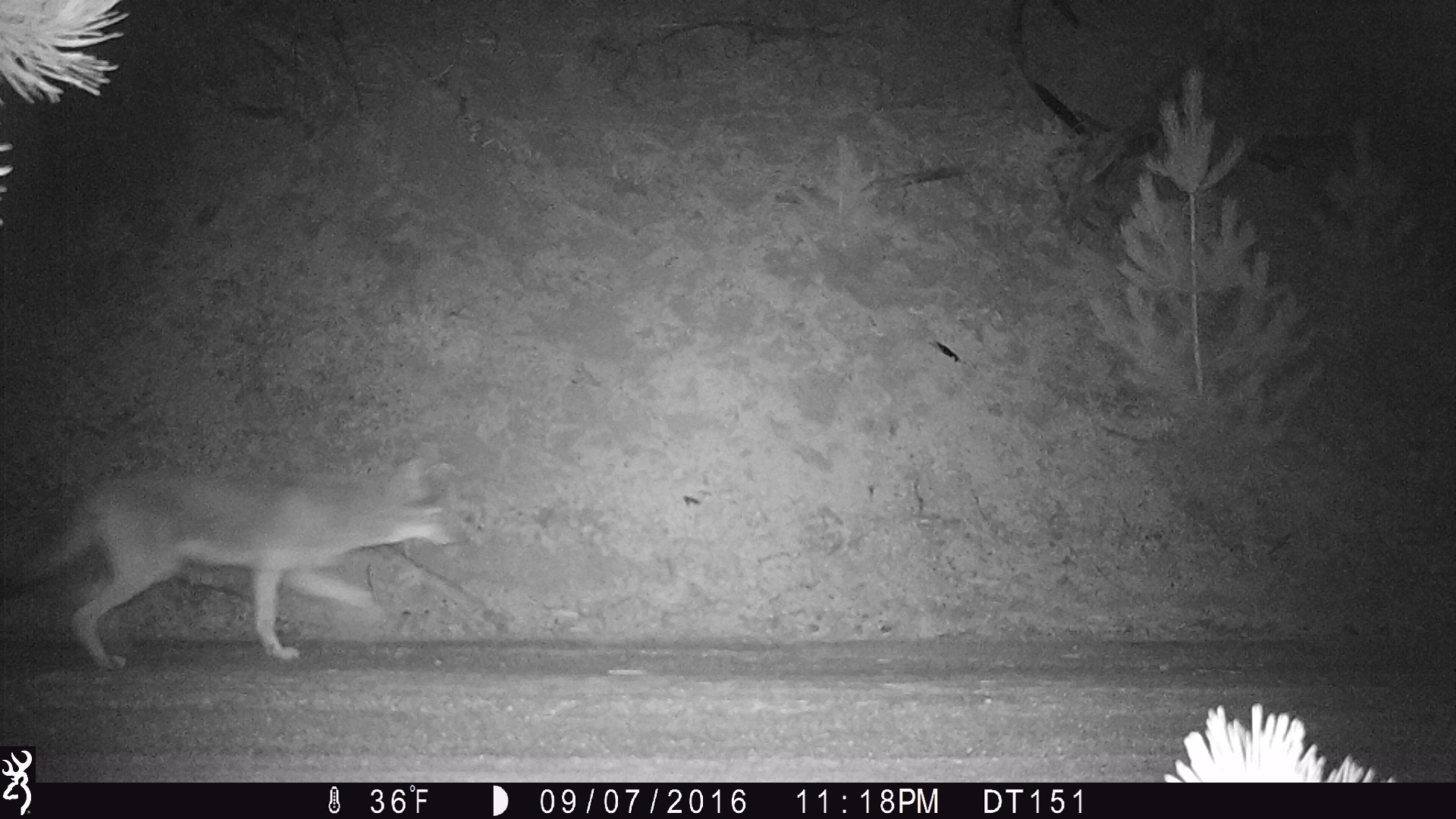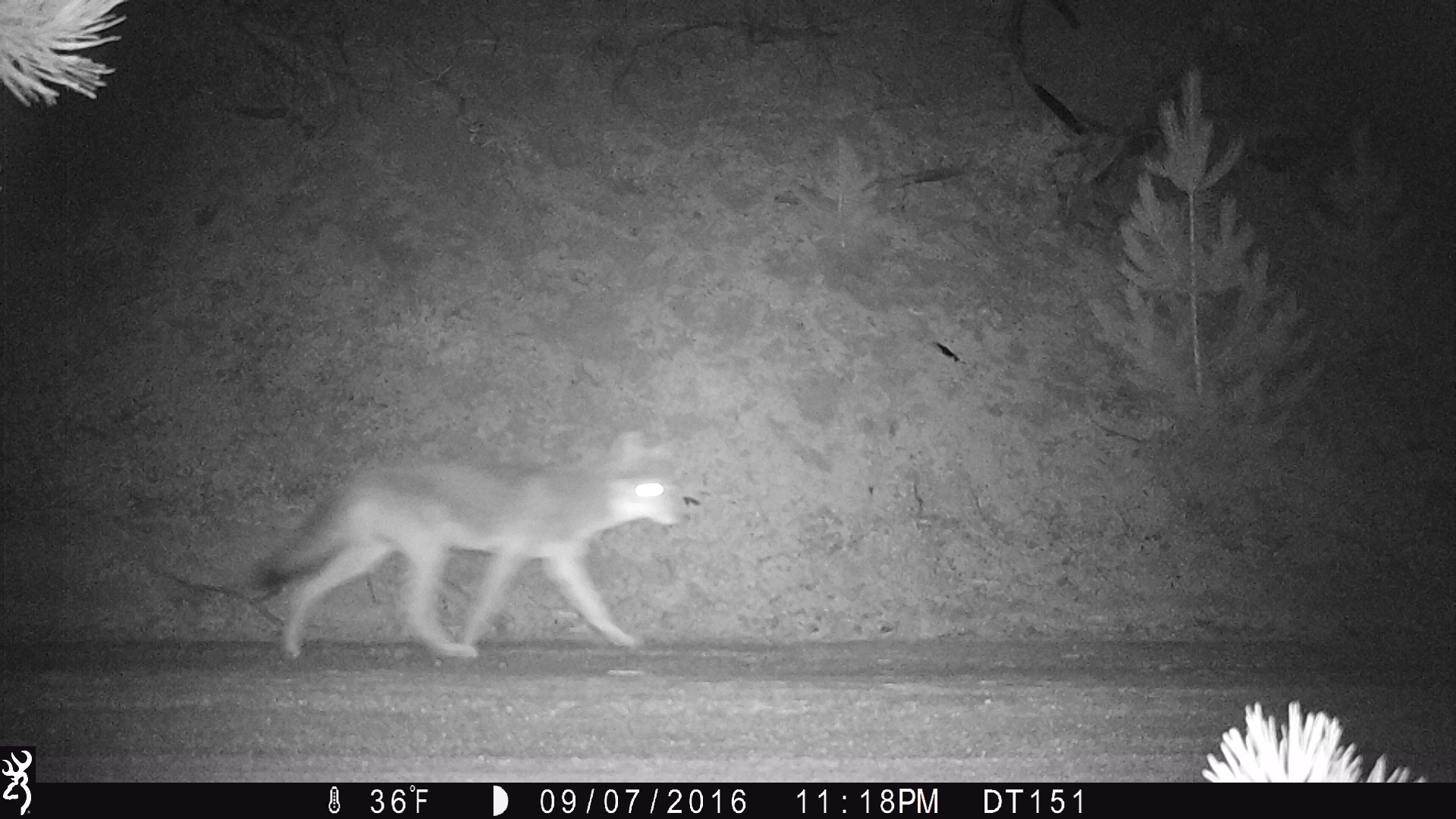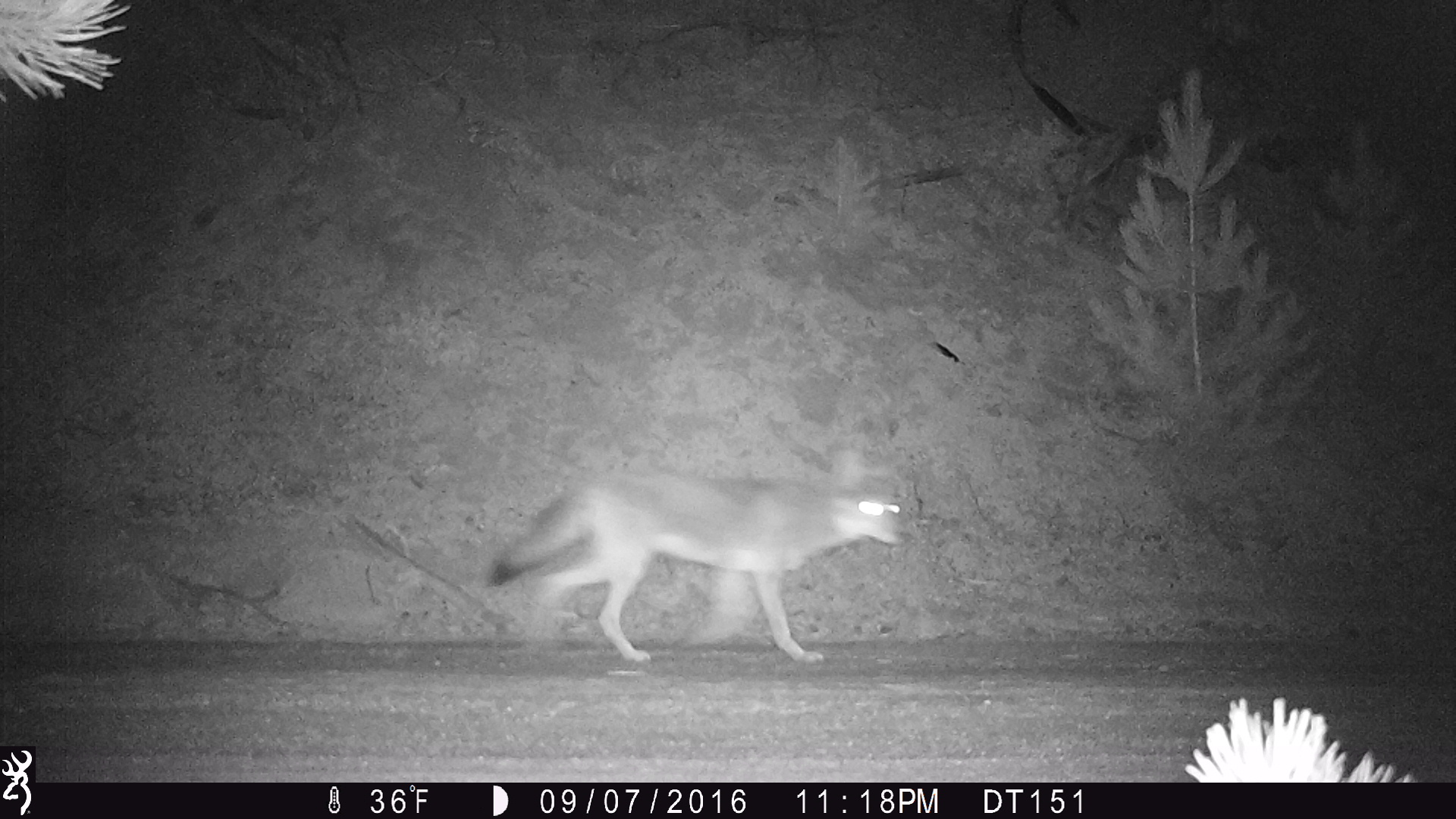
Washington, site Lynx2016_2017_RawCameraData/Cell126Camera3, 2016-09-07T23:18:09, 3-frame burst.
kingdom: Animalia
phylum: Chordata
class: Mammalia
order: Carnivora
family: Canidae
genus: Canis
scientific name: Canis latrans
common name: coyote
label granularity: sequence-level